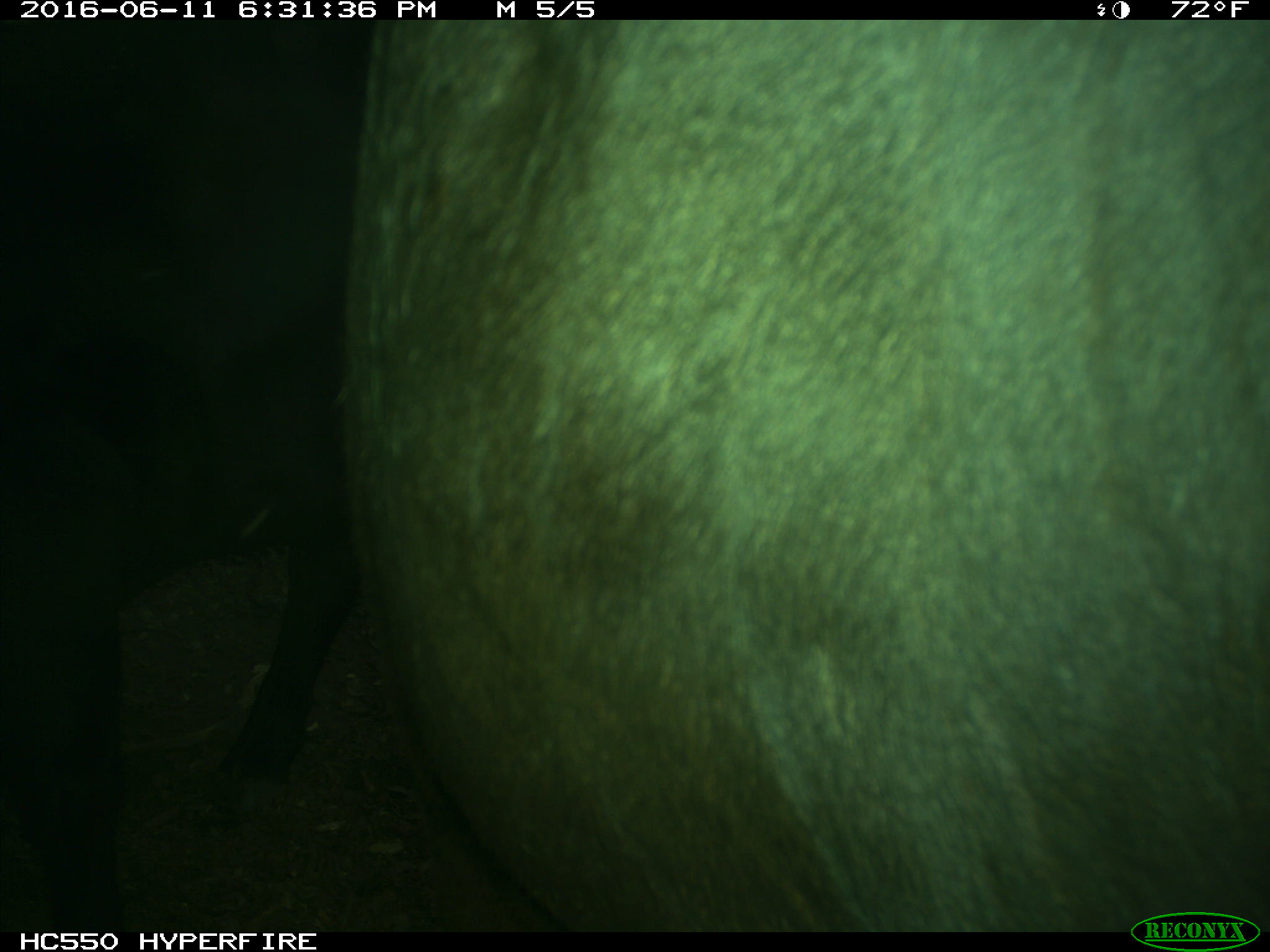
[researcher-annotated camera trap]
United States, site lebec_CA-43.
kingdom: Animalia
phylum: Chordata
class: Mammalia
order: Artiodactyla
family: Bovidae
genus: Bos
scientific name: Bos taurus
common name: domestic cow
Bos taurus (domestic cow).